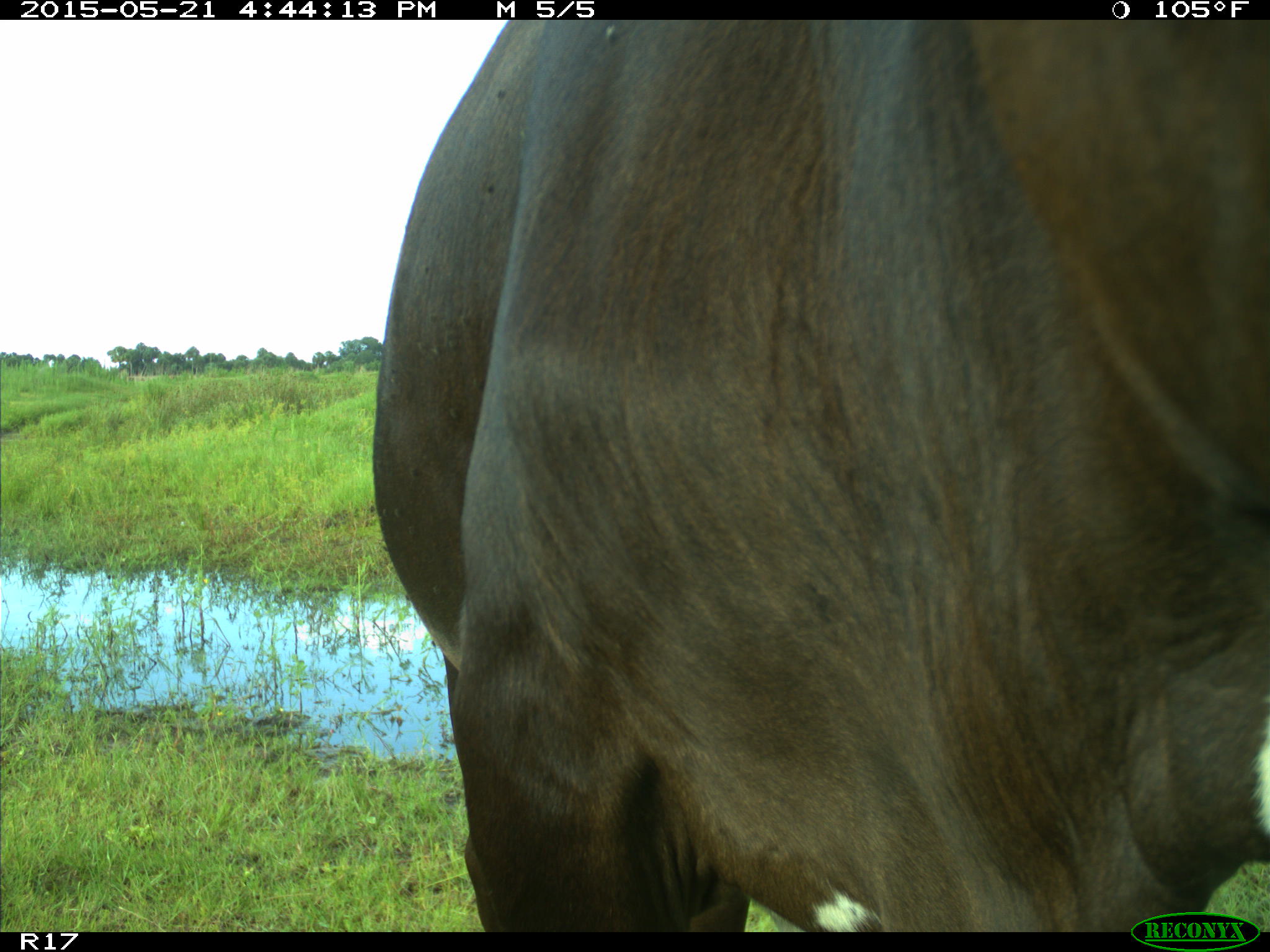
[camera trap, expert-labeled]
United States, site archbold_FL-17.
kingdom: Animalia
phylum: Chordata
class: Mammalia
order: Artiodactyla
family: Bovidae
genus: Bos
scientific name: Bos taurus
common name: domestic cow